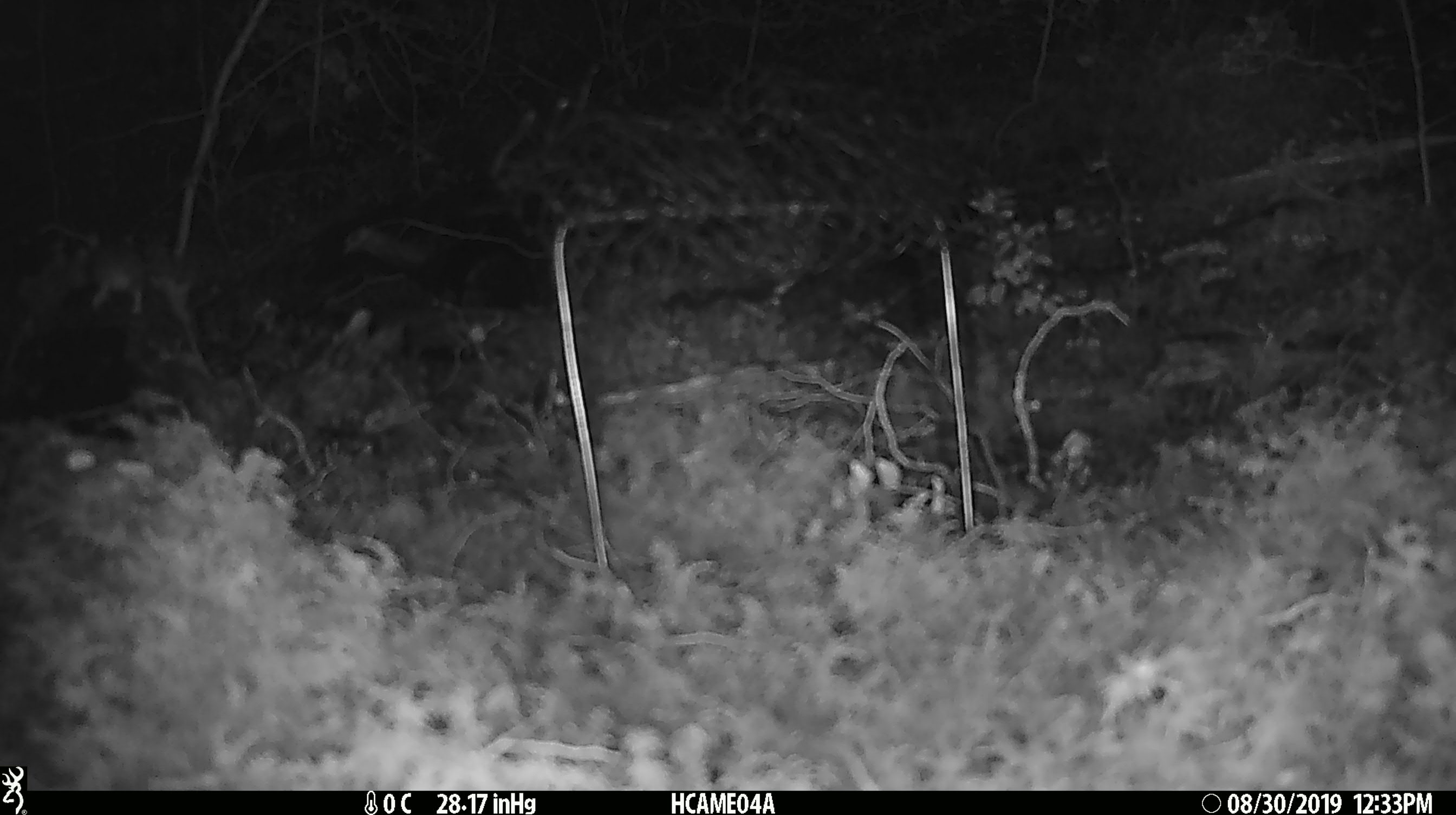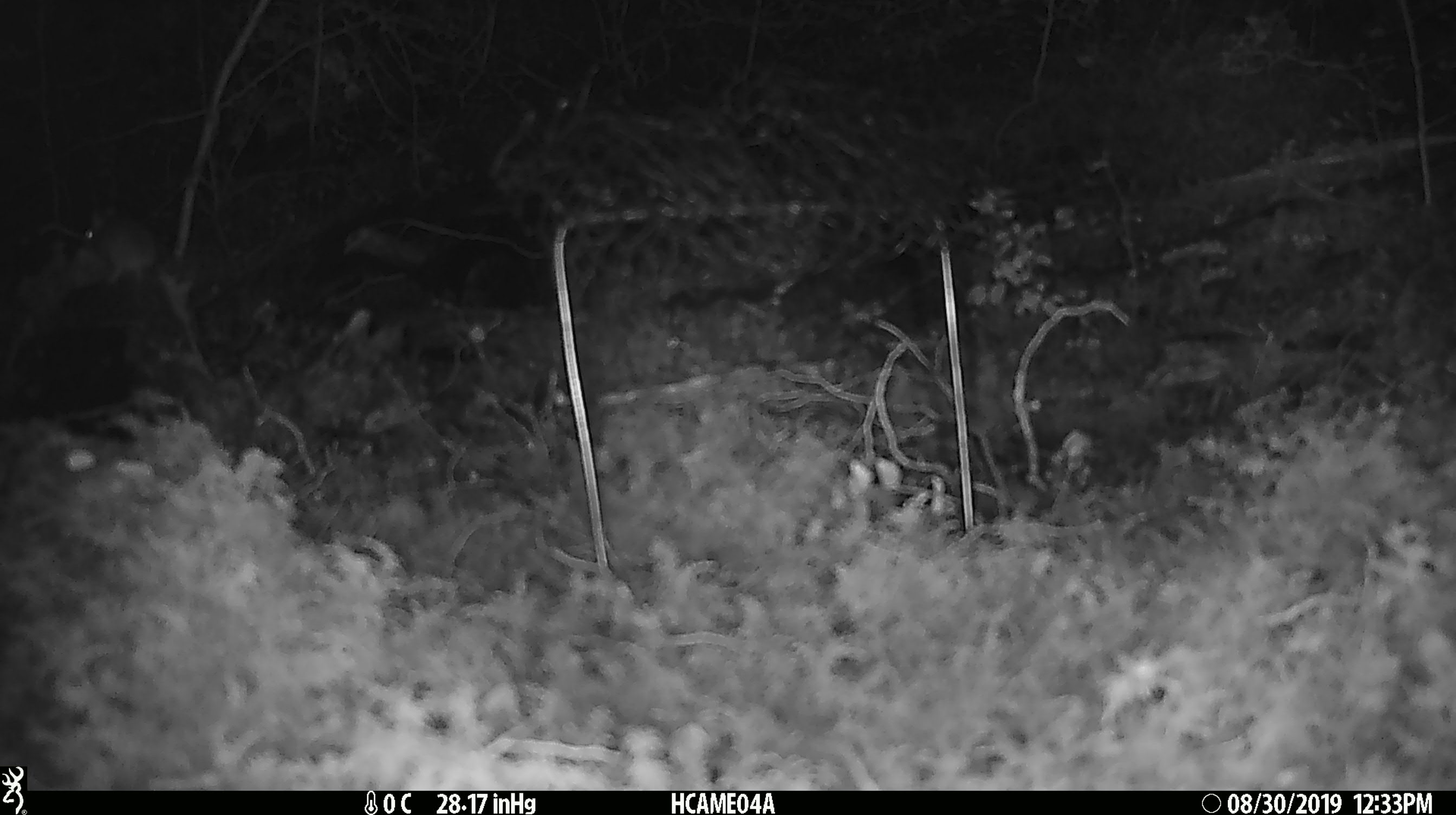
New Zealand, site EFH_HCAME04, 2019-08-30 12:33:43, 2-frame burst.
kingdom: Animalia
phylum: Chordata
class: Mammalia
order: Rodentia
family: Muridae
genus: Mus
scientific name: Mus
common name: mouse